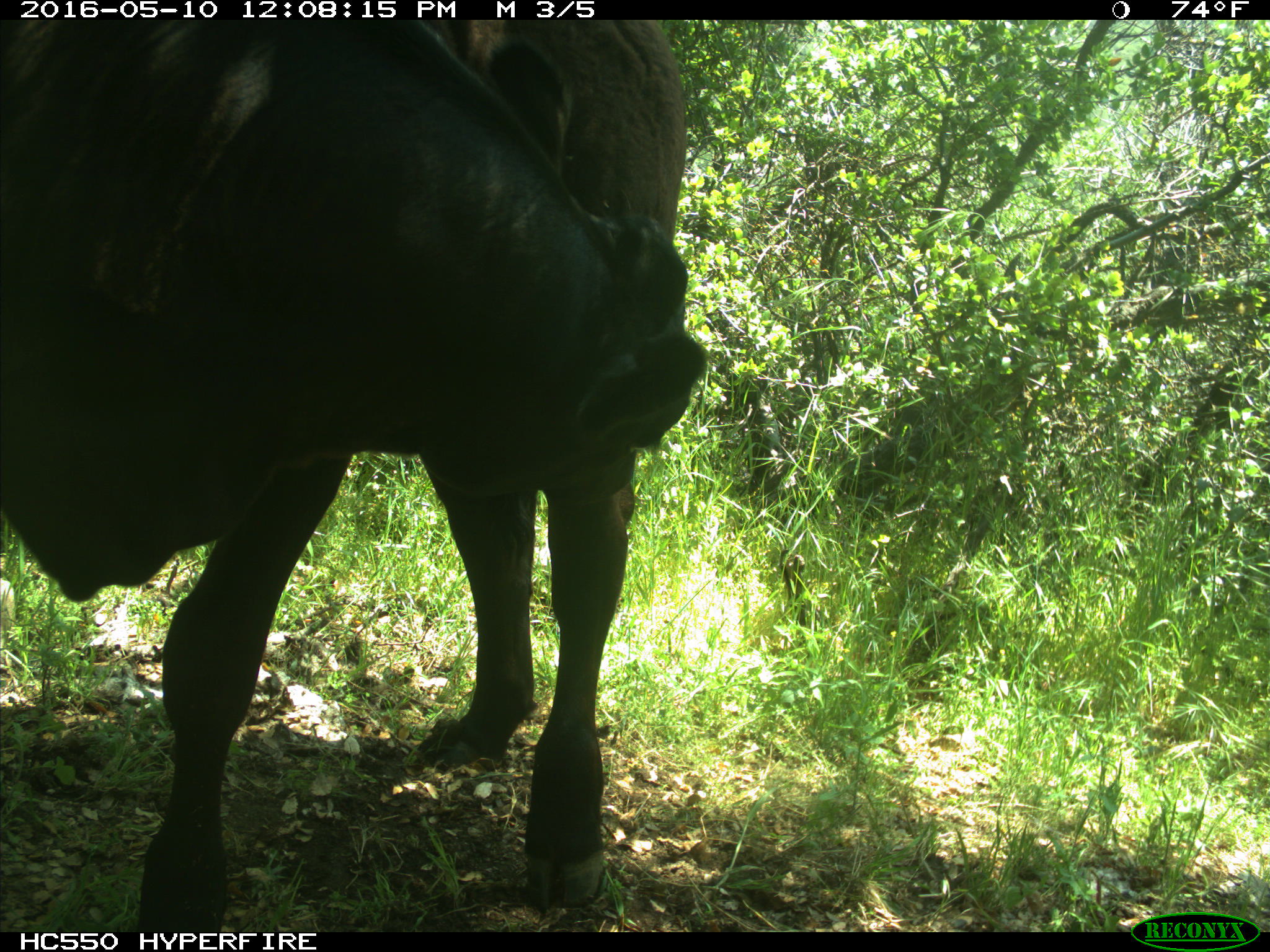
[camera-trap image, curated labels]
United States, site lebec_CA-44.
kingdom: Animalia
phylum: Chordata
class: Mammalia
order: Artiodactyla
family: Bovidae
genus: Bos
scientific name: Bos taurus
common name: domestic cow